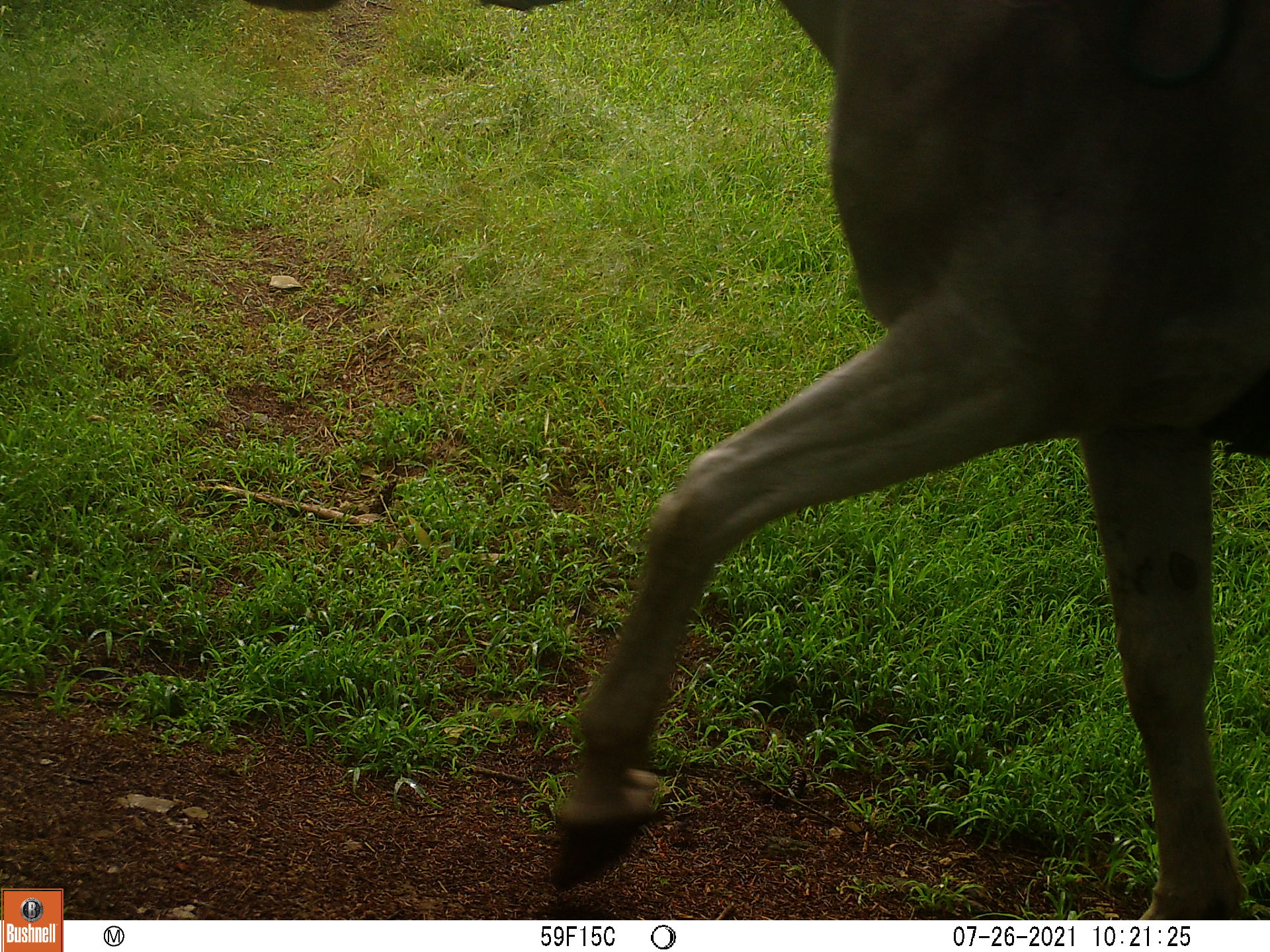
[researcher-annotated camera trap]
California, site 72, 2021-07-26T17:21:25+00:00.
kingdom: Animalia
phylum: Chordata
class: Mammalia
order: Artiodactyla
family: Cervidae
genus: Odocoileus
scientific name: Odocoileus hemionus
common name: mule deer